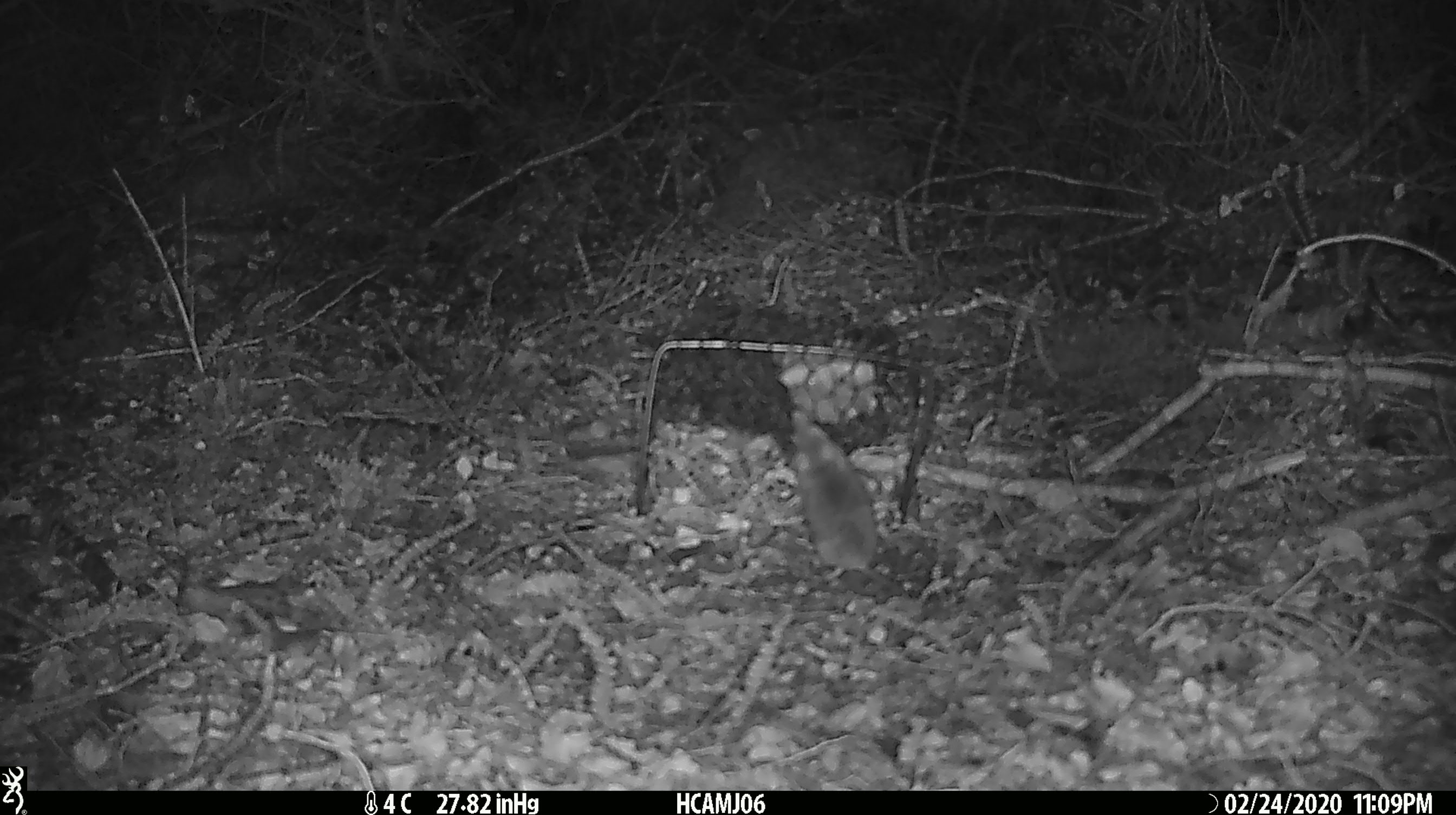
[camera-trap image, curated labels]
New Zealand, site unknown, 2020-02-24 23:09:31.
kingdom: Animalia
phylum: Chordata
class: Mammalia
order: Rodentia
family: Muridae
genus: Mus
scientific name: Mus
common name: mouse